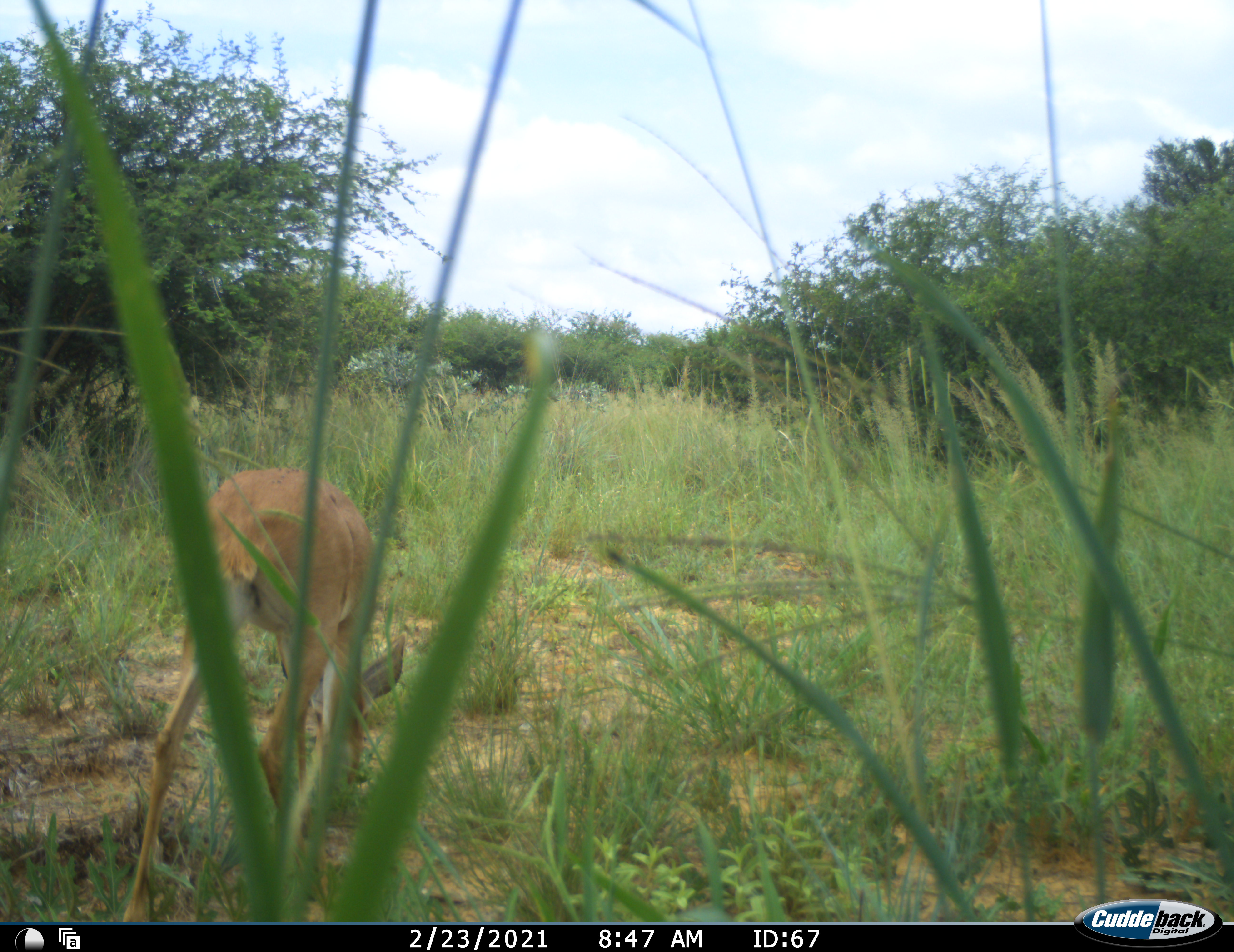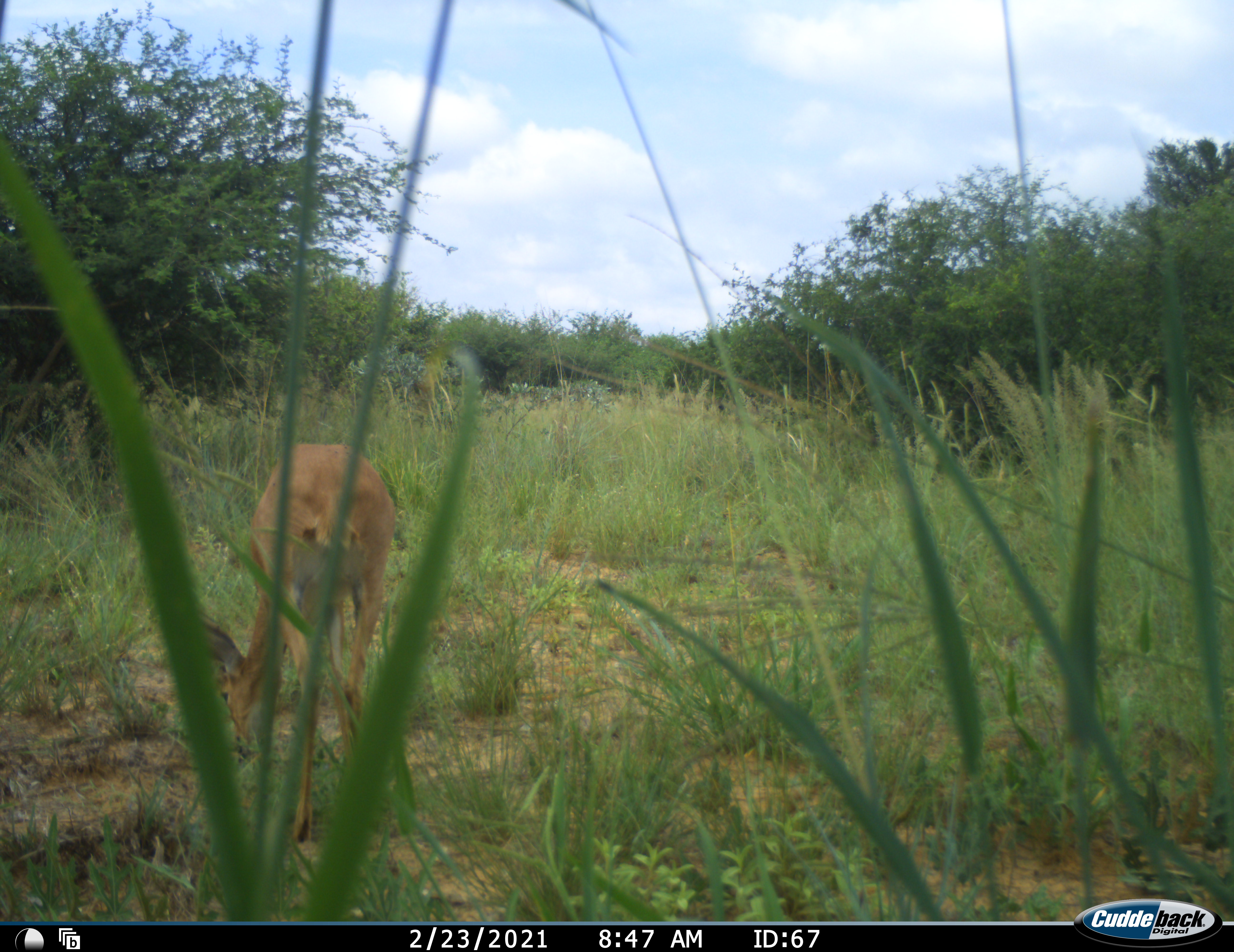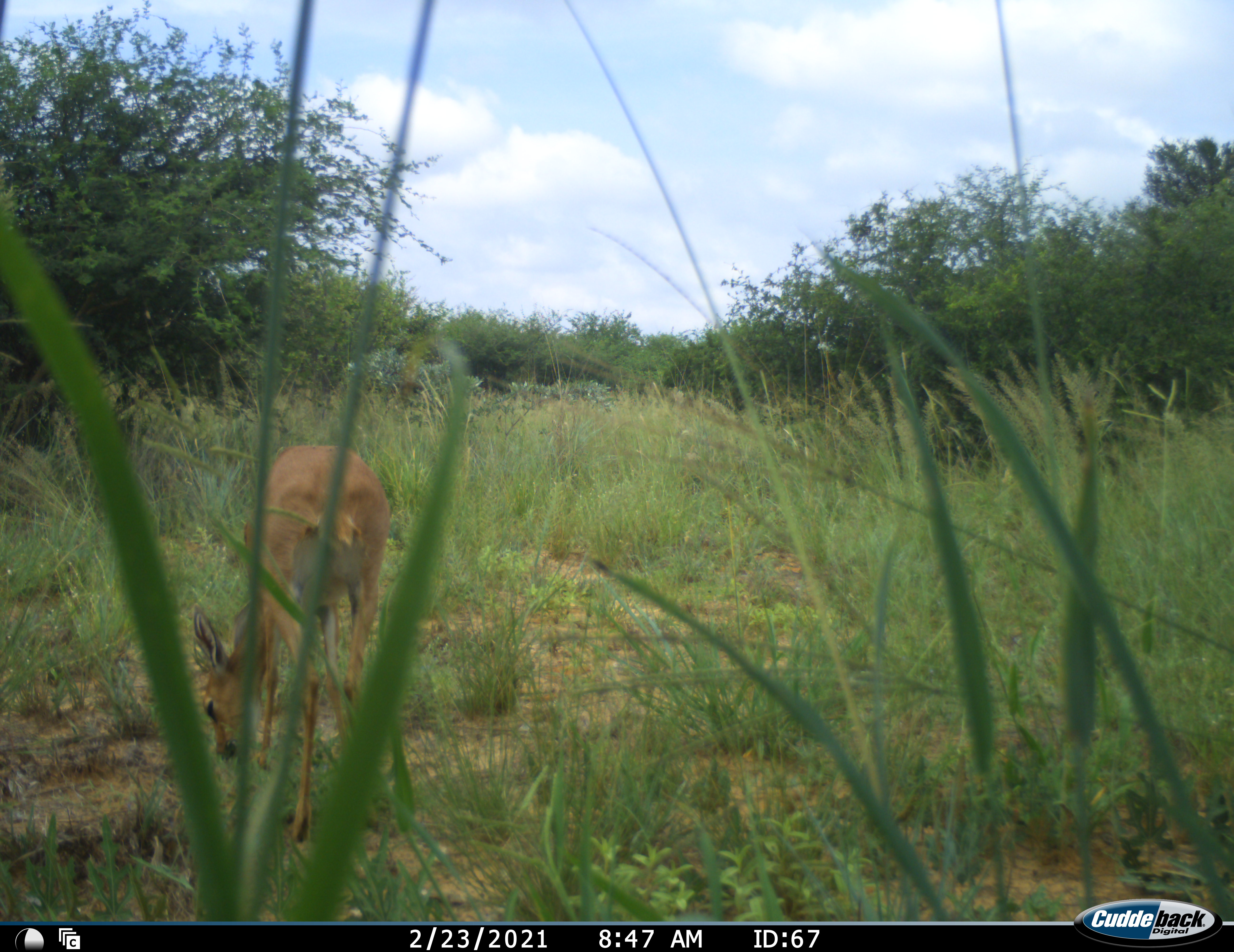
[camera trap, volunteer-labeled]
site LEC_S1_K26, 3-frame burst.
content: unidentified animal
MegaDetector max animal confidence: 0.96